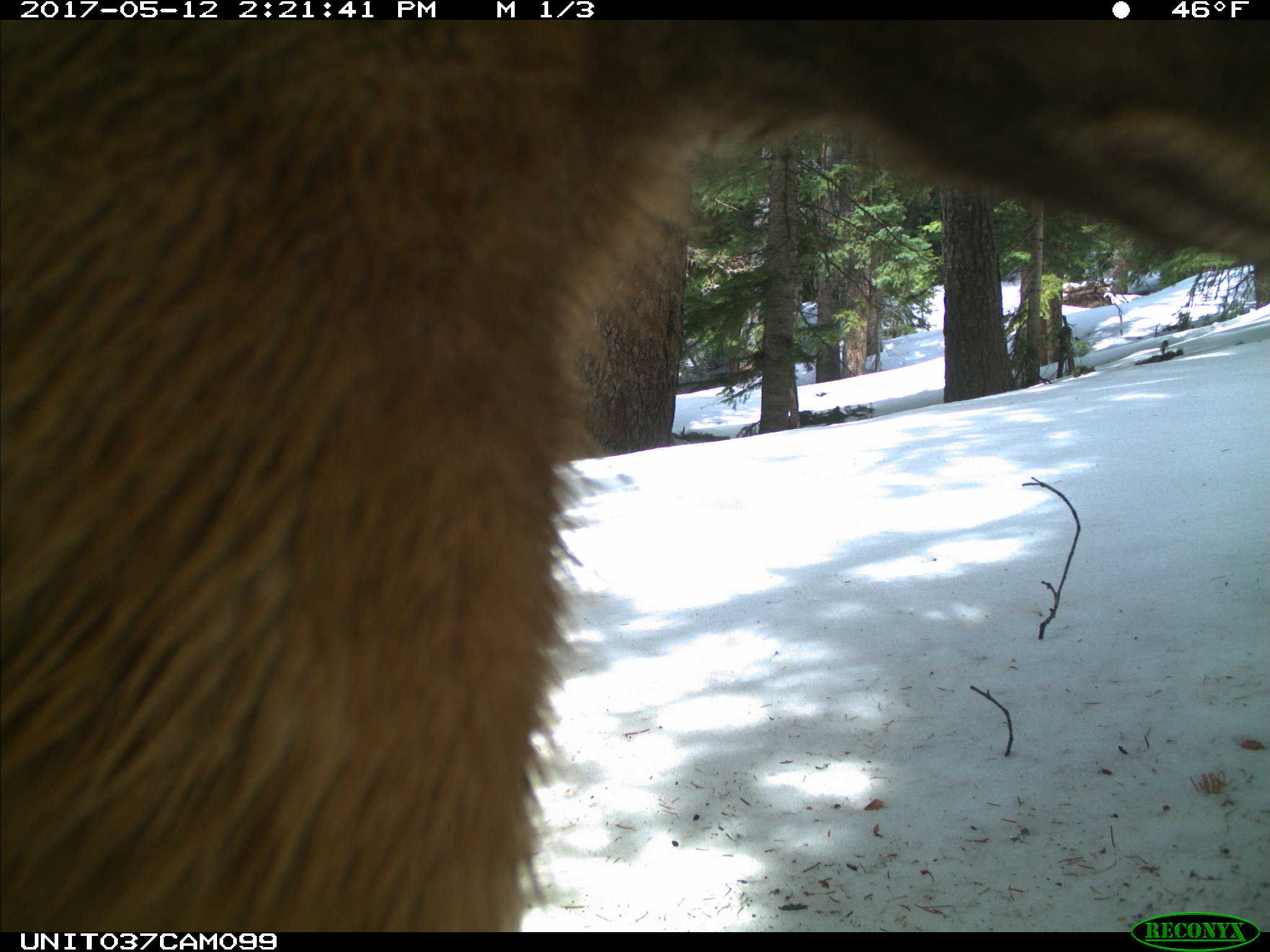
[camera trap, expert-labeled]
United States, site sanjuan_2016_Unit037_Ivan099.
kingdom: Animalia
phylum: Chordata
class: Mammalia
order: Carnivora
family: Ursidae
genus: Ursus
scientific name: Ursus americanus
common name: american black bear